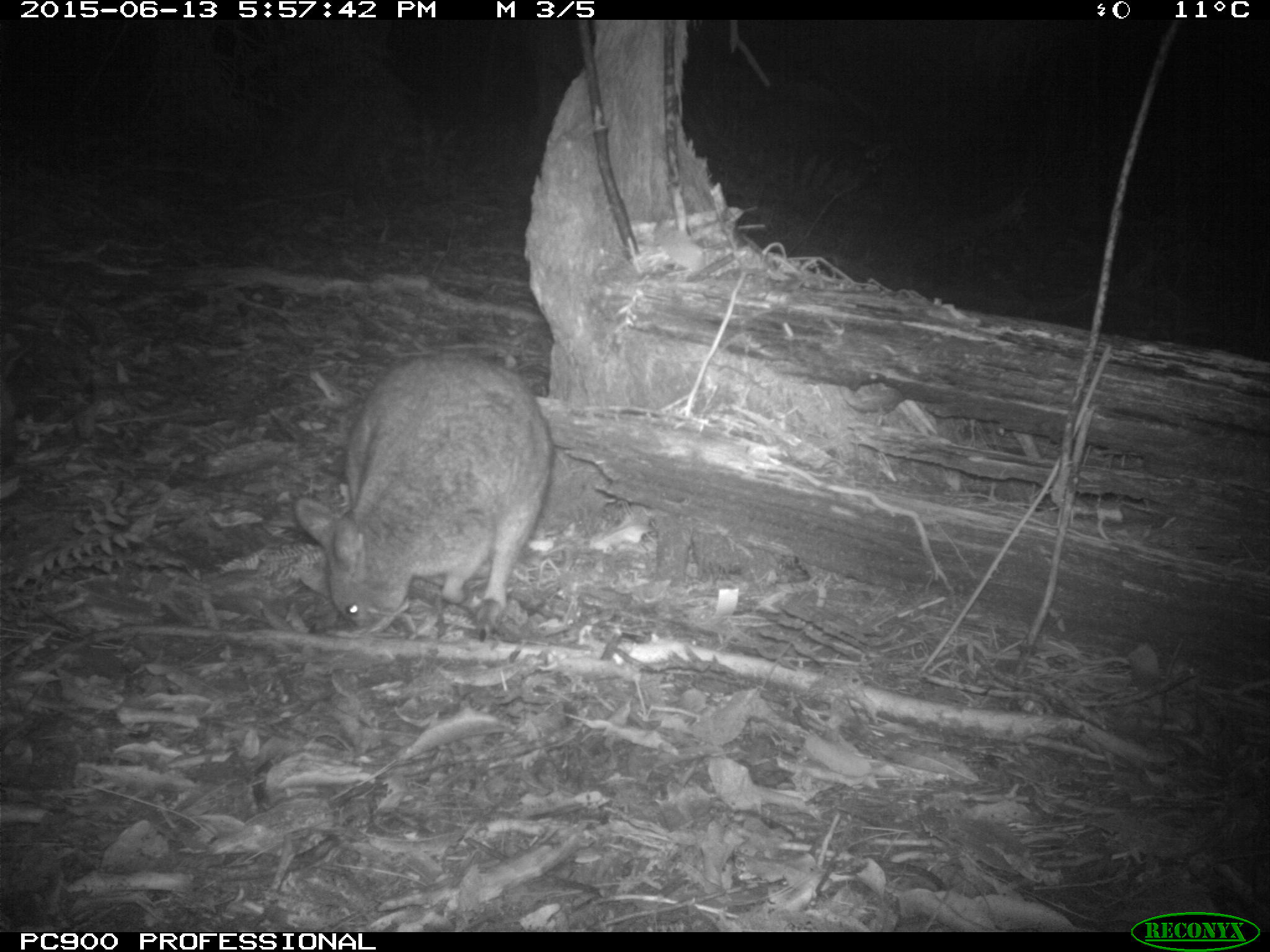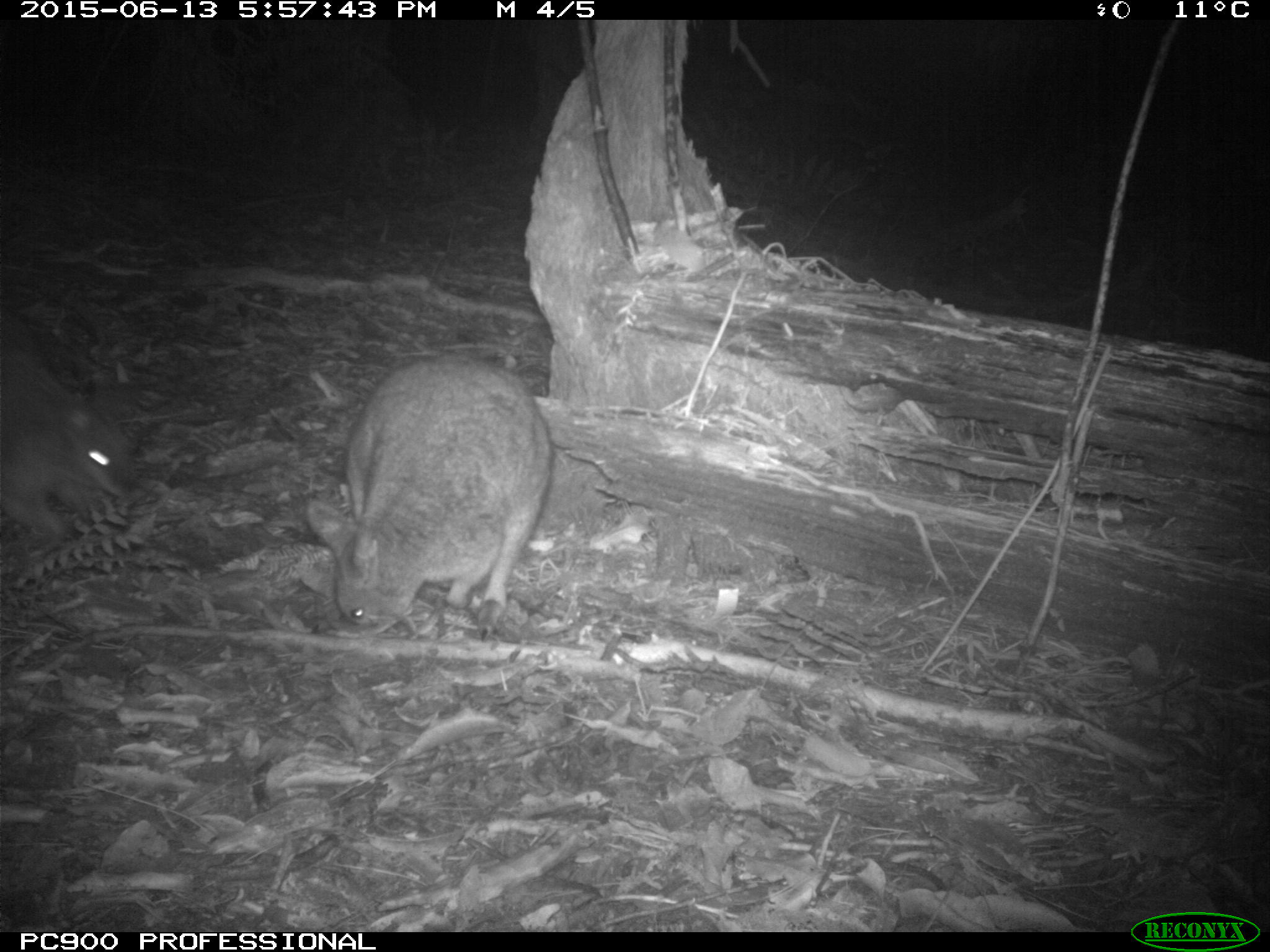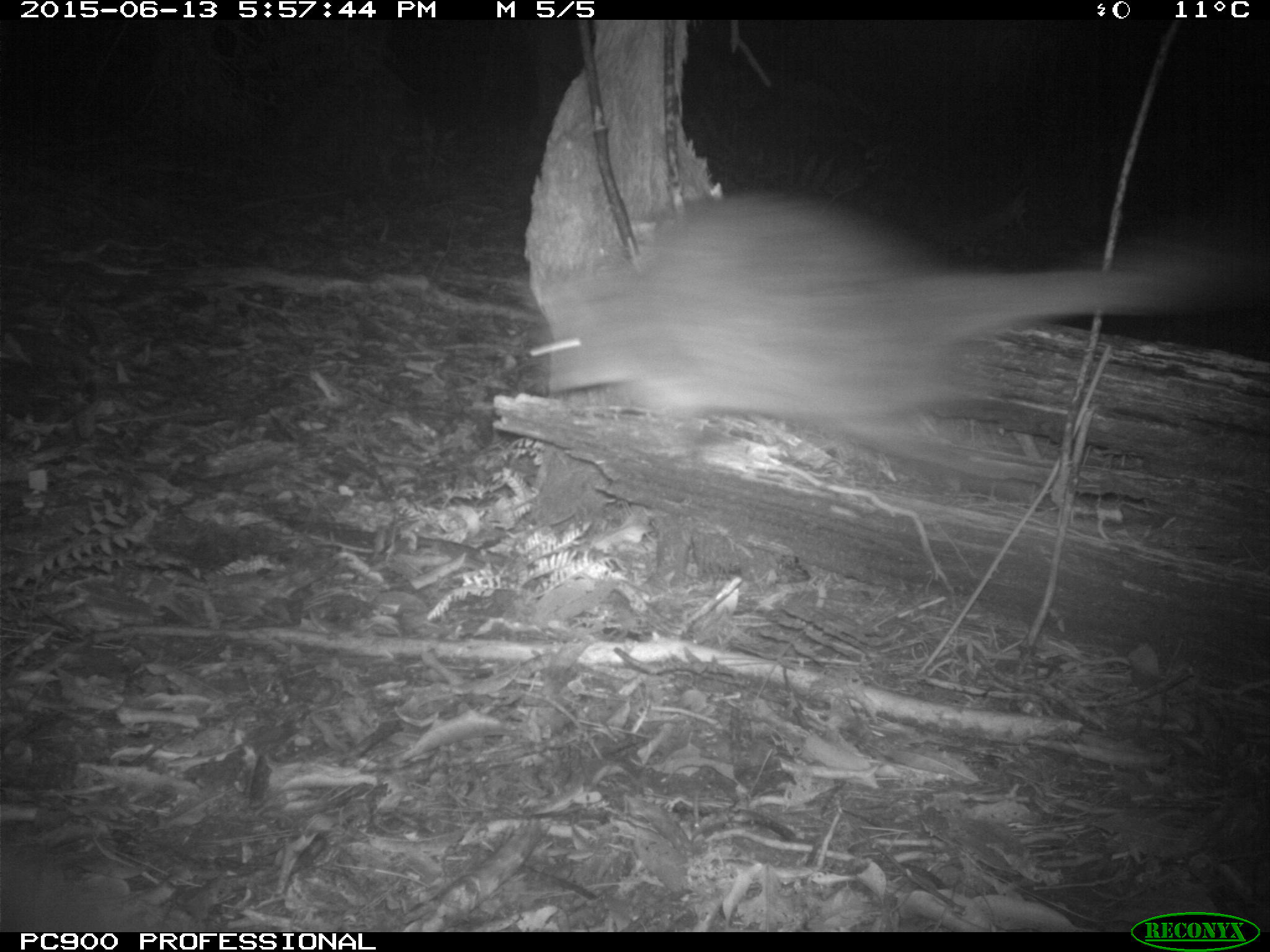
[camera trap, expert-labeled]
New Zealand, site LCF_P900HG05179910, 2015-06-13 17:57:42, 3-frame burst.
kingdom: Animalia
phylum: Chordata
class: Mammalia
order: Diprotodontia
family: Macropodidae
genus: Notamacropus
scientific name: Notamacropus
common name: wallaby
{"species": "wallaby (Notamacropus)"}